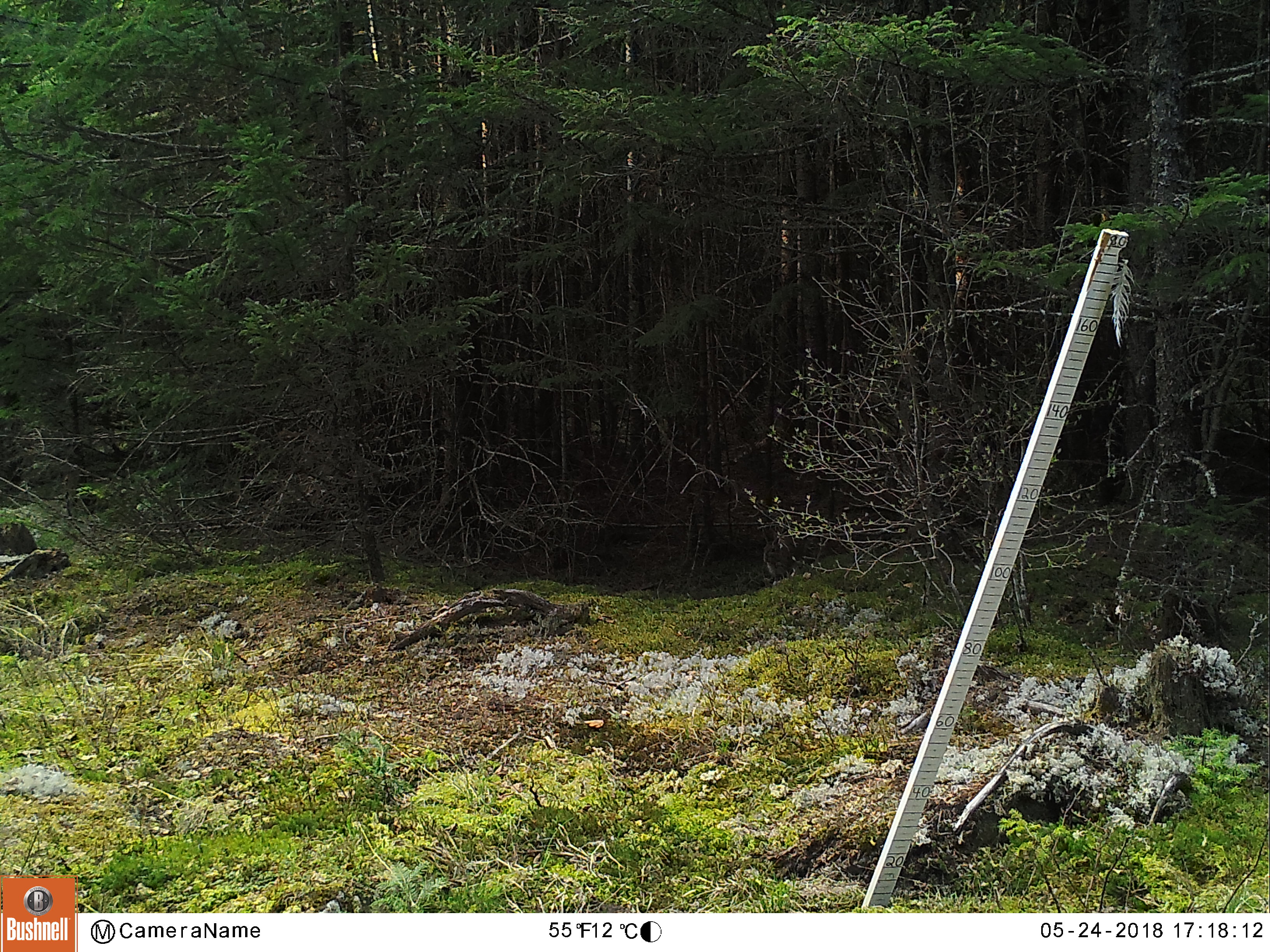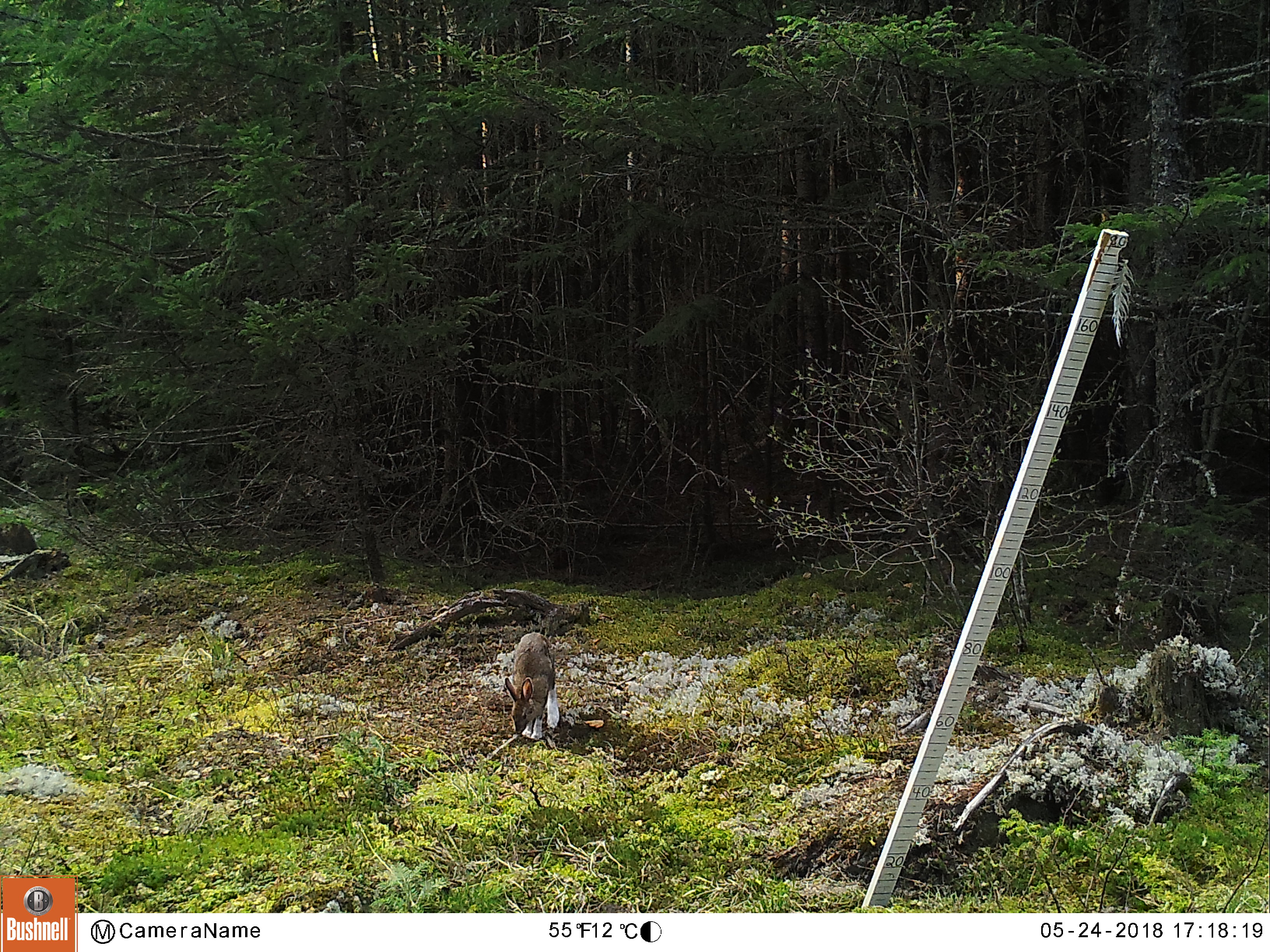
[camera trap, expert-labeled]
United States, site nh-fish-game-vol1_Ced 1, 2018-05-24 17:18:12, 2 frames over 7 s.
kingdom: Animalia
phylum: Chordata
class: Mammalia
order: Lagomorpha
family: Leporidae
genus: Lepus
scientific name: Lepus americanus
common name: snowshoe hare